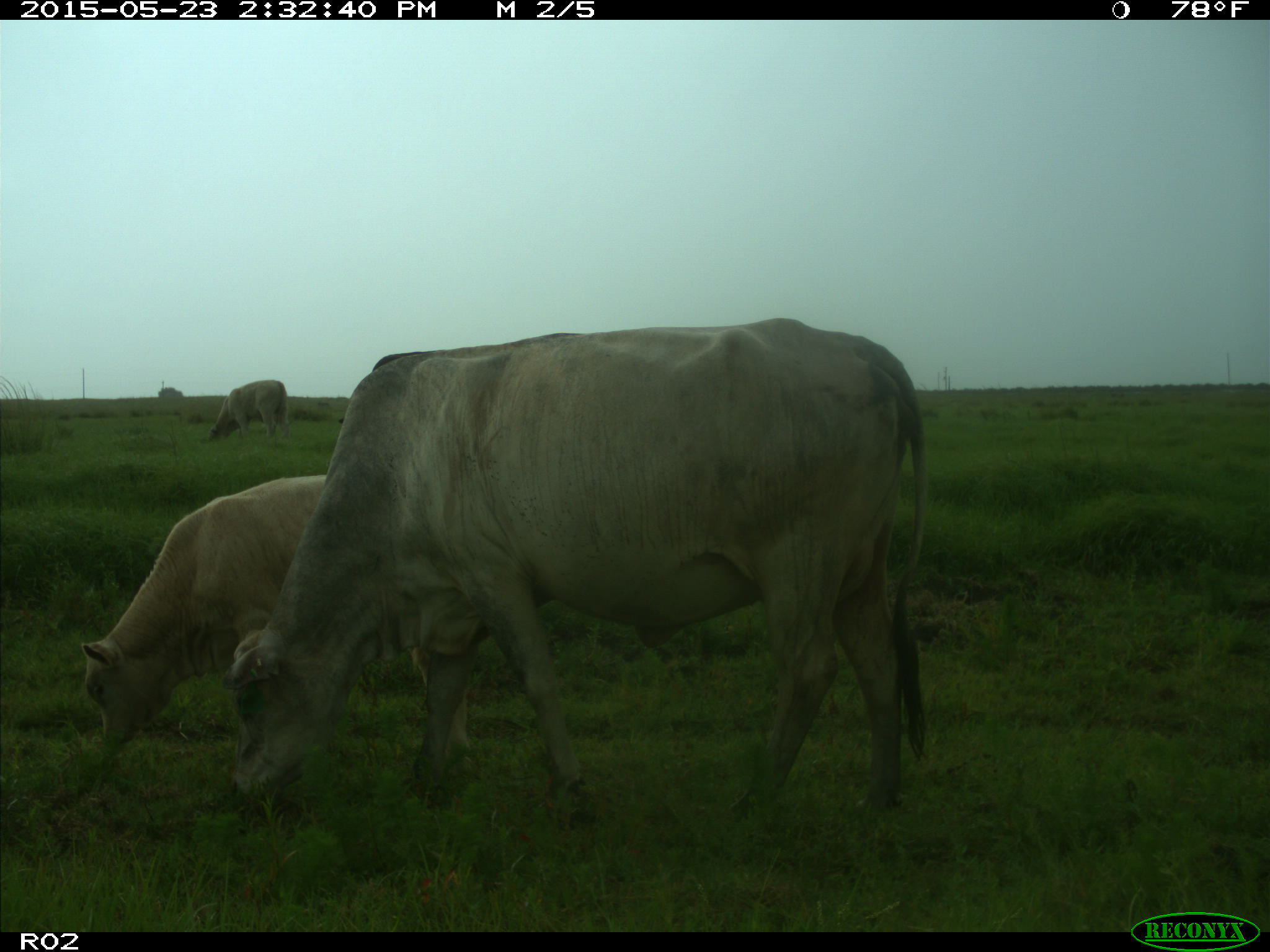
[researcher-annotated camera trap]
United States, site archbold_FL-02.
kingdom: Animalia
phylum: Chordata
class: Mammalia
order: Artiodactyla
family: Bovidae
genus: Bos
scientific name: Bos taurus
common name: domestic cow